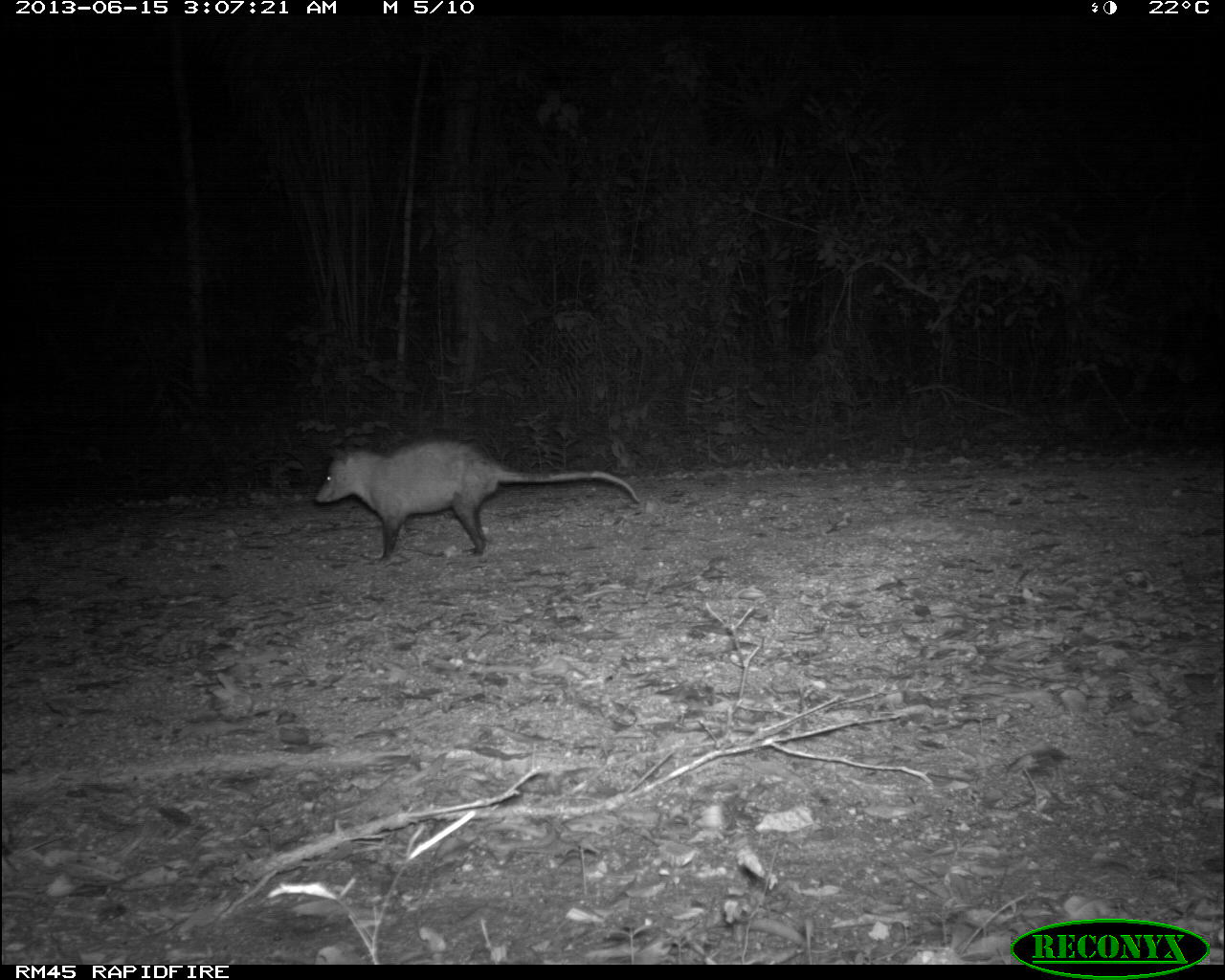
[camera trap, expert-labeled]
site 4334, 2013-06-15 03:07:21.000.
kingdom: Animalia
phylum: Chordata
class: Mammalia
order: Didelphimorphia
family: Didelphidae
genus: Didelphis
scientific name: Didelphis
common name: american opossums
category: didelphis sp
Didelphis sp (american opossums) (Didelphis), count 1.